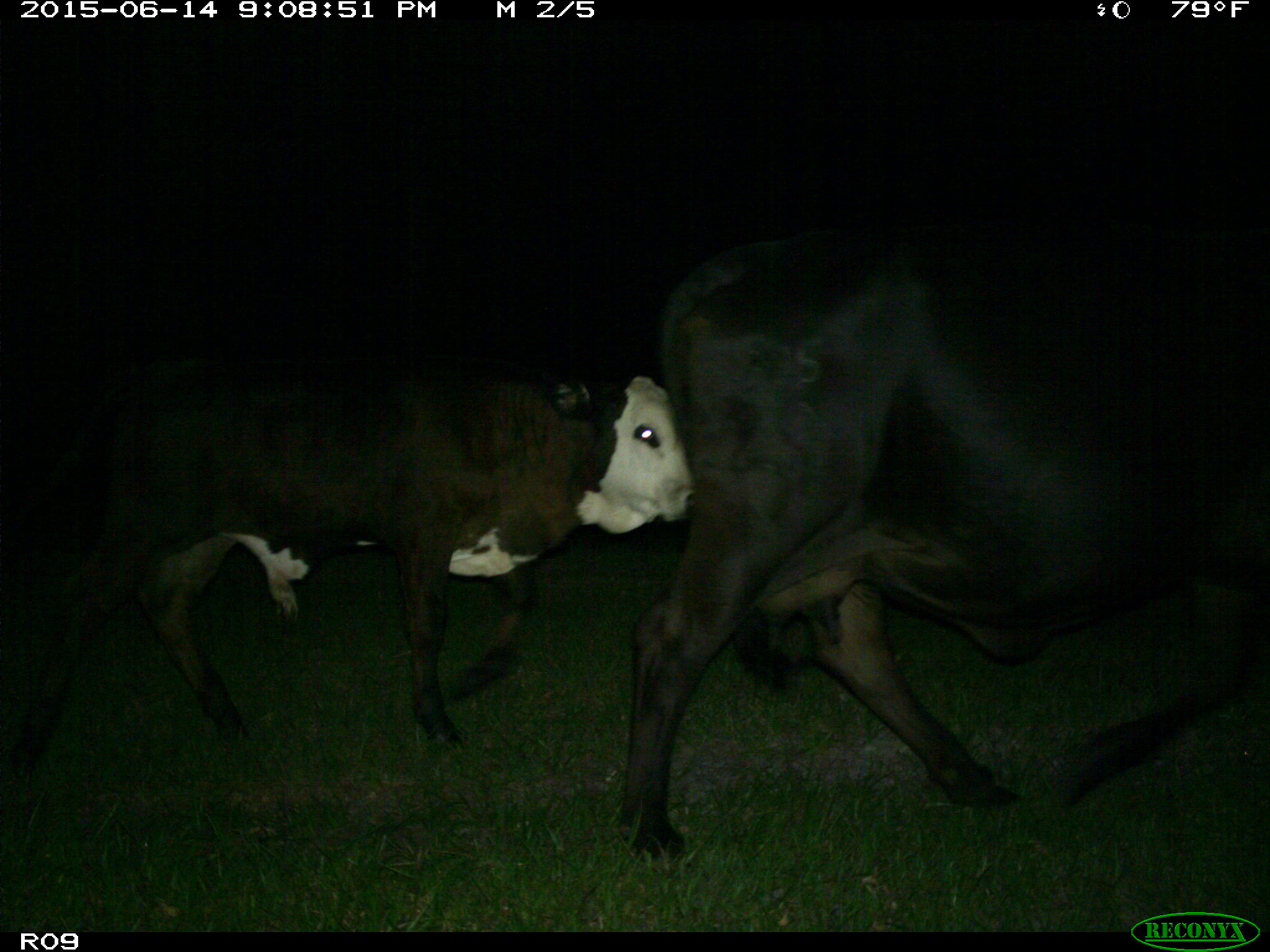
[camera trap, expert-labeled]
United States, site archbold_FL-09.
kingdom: Animalia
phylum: Chordata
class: Mammalia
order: Artiodactyla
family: Bovidae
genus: Bos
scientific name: Bos taurus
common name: domestic cow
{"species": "Bos taurus (domestic cow)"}